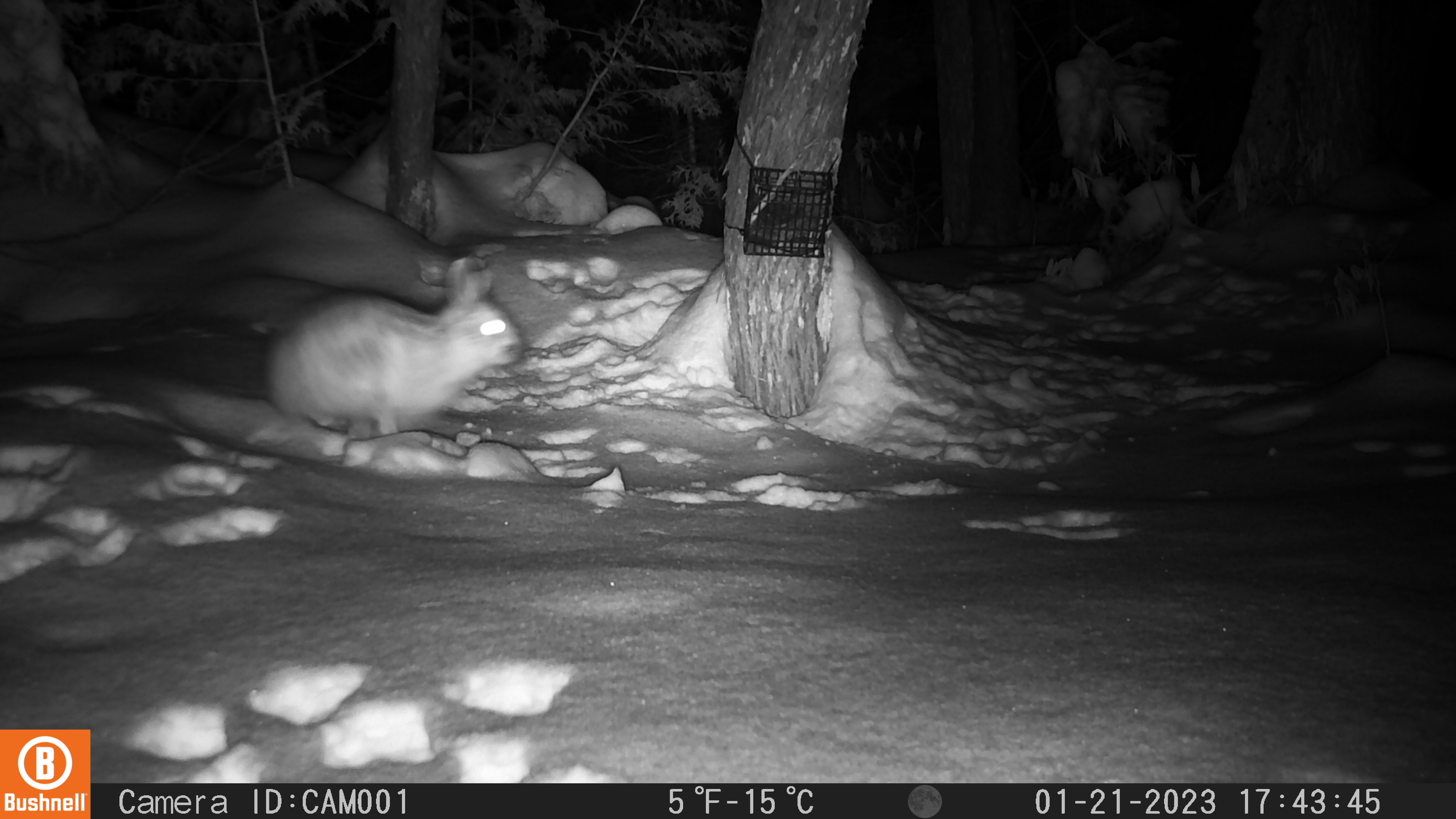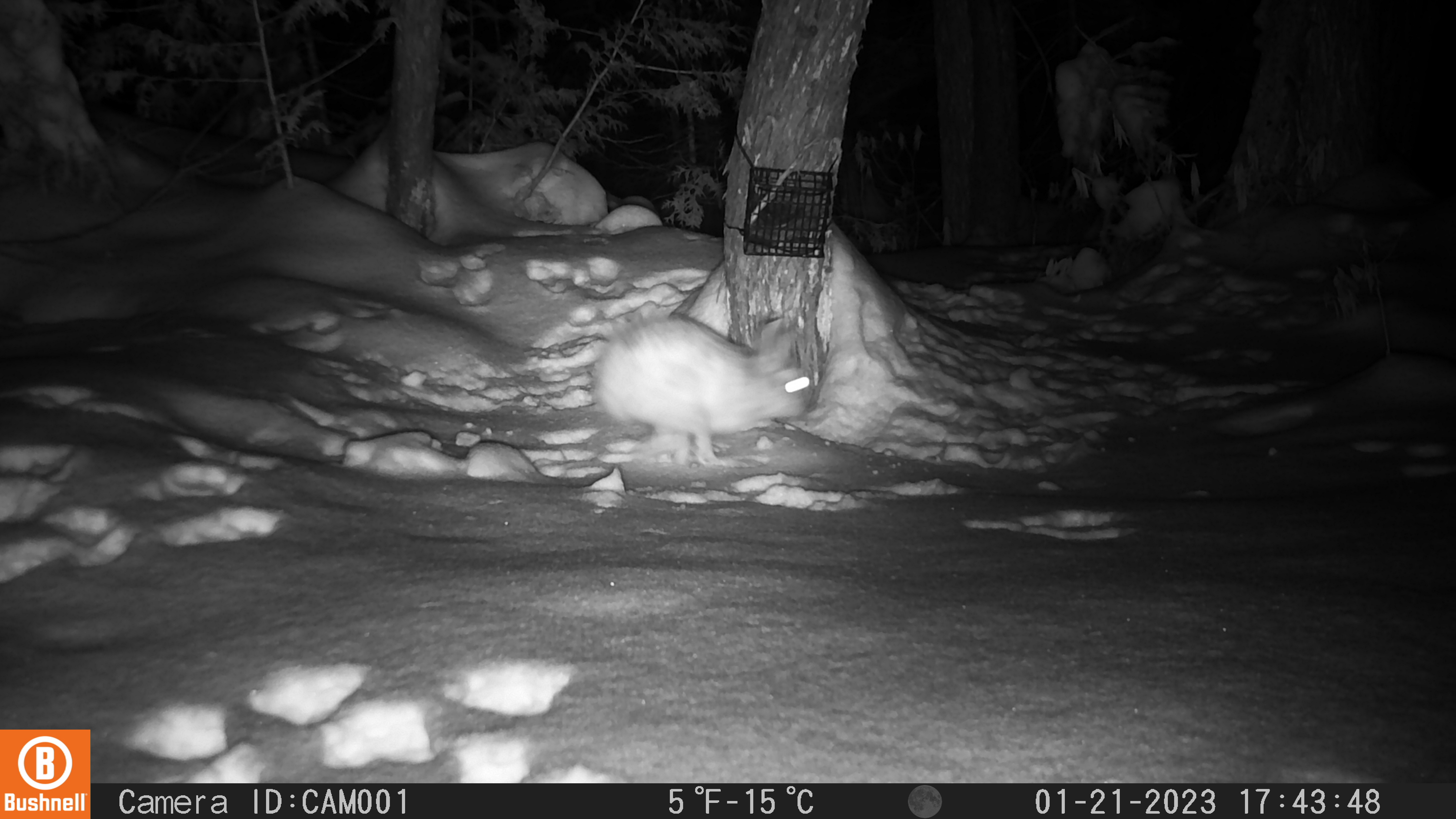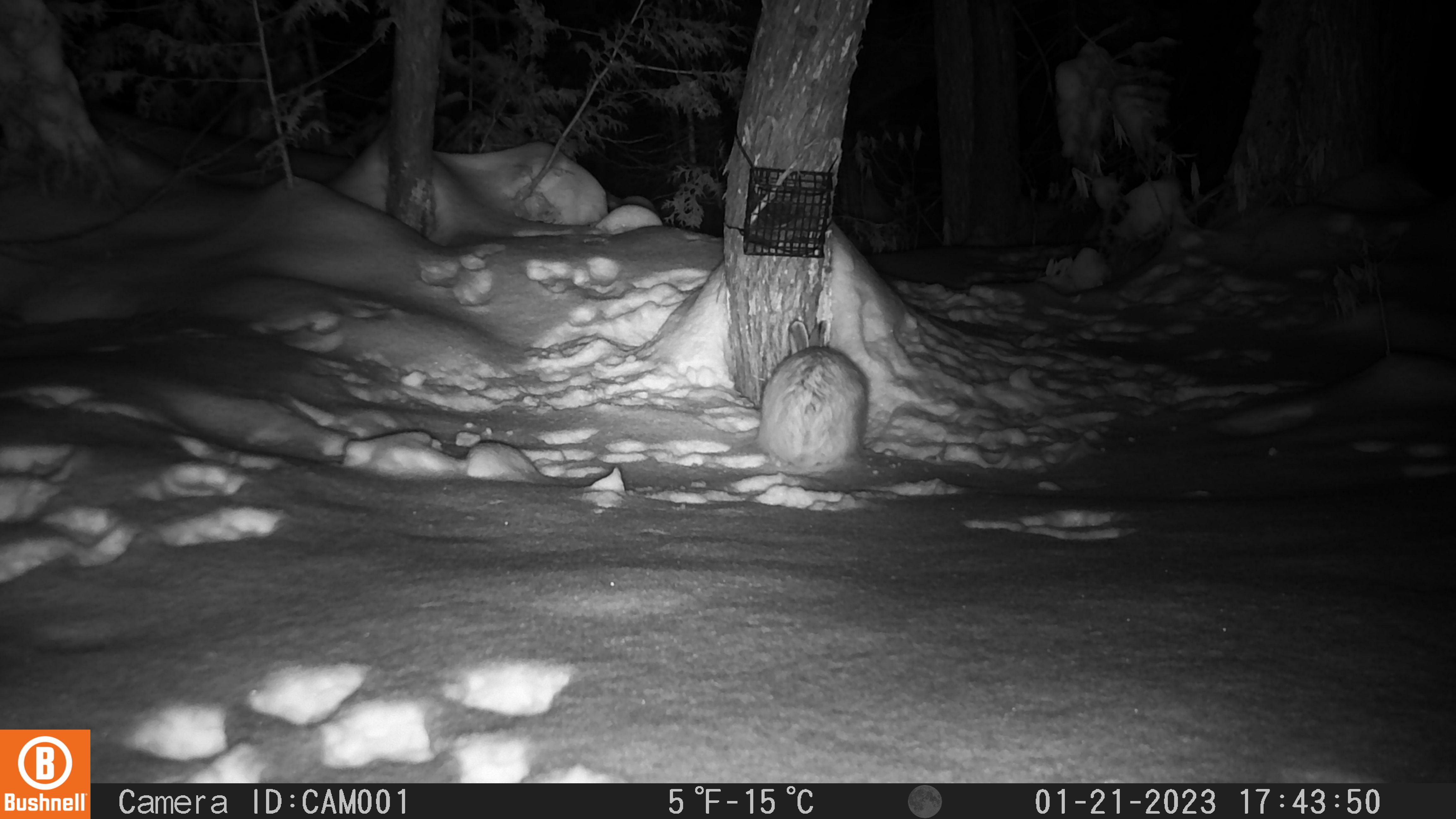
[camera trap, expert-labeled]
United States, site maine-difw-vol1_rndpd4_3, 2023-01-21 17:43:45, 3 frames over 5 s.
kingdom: Animalia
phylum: Chordata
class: Mammalia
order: Lagomorpha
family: Leporidae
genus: Lepus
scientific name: Lepus americanus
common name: snowshoe hare